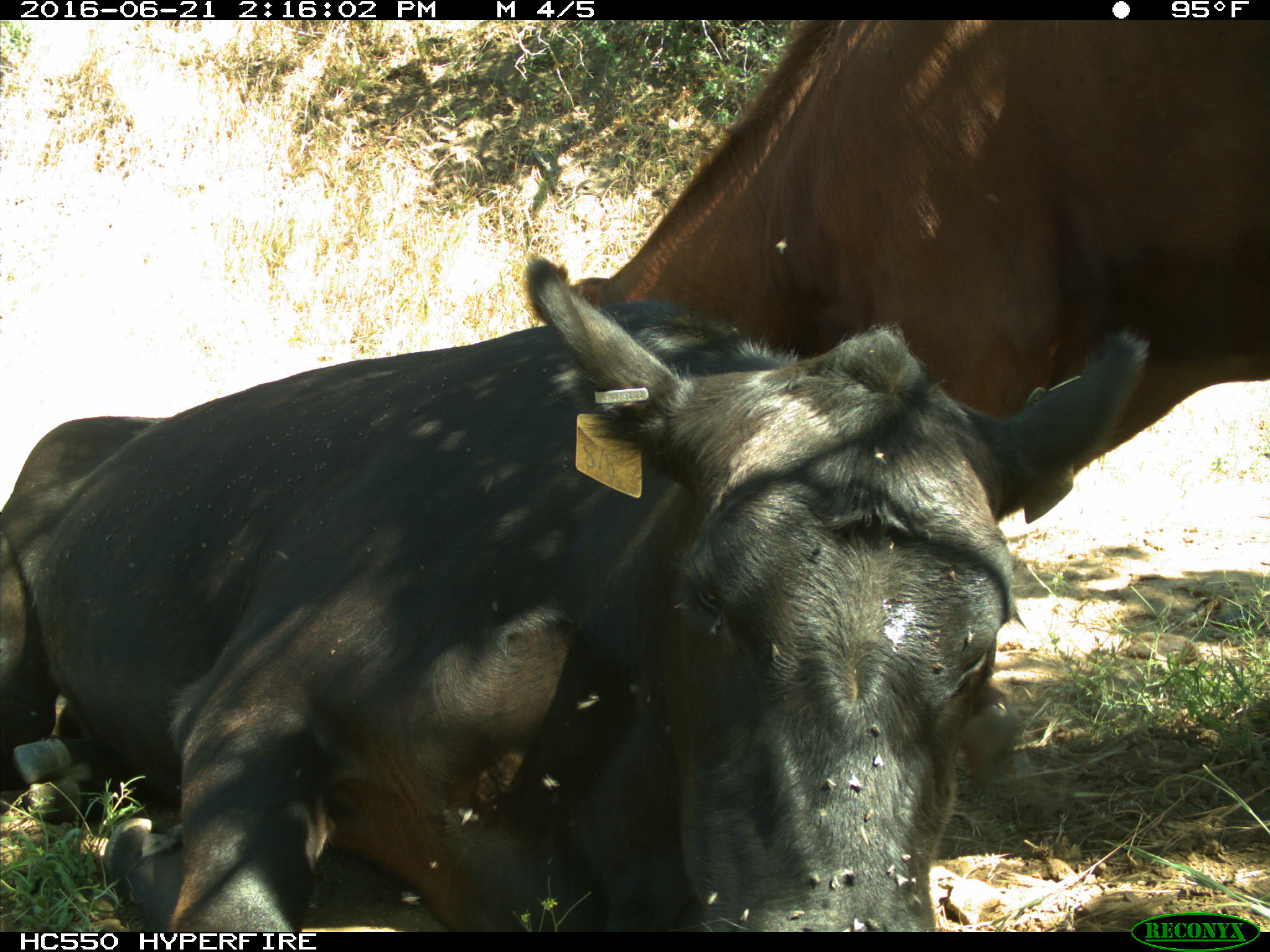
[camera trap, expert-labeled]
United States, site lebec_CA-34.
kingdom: Animalia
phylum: Chordata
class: Mammalia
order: Artiodactyla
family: Bovidae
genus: Bos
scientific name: Bos taurus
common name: domestic cow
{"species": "Bos taurus (domestic cow)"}